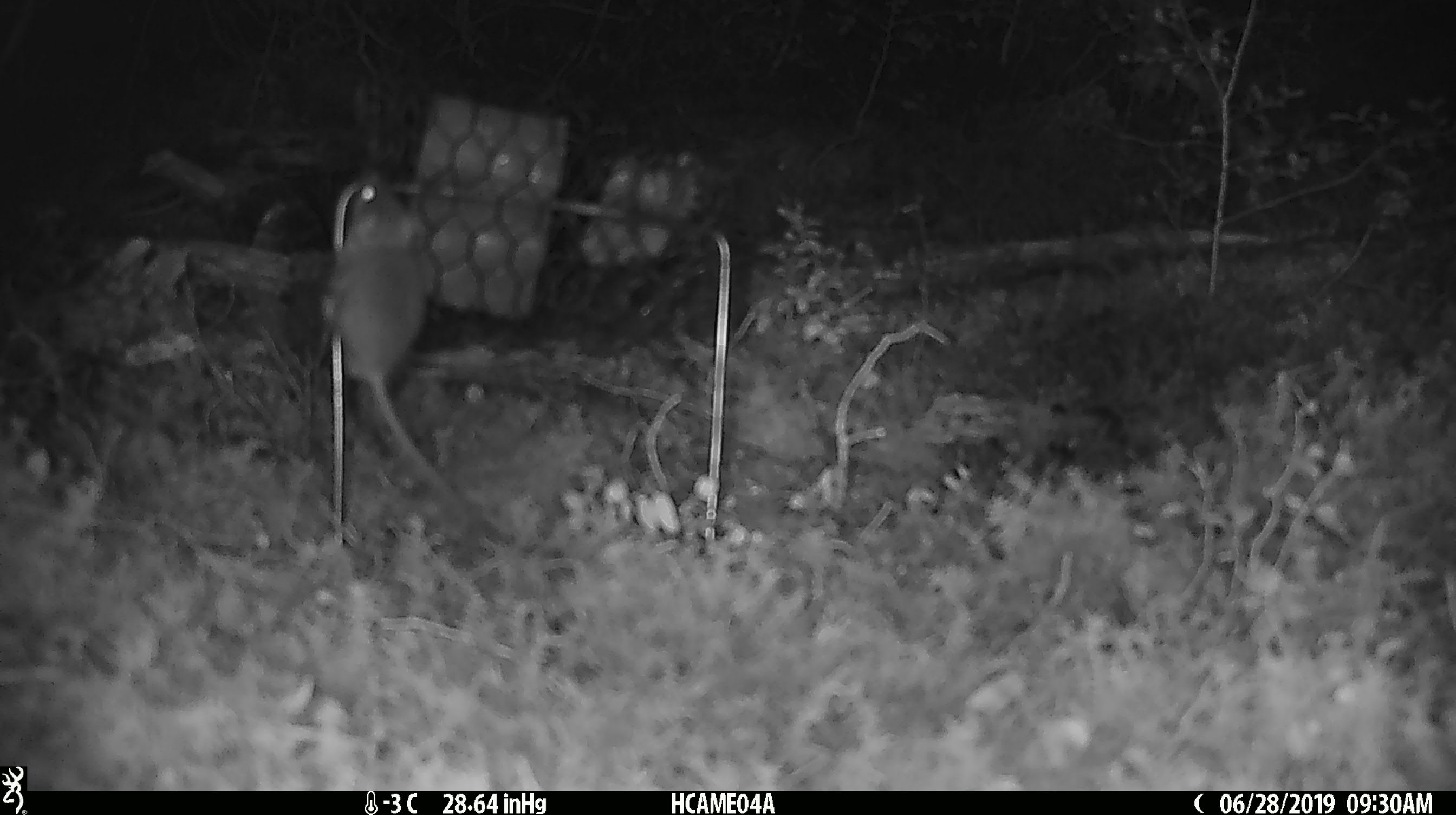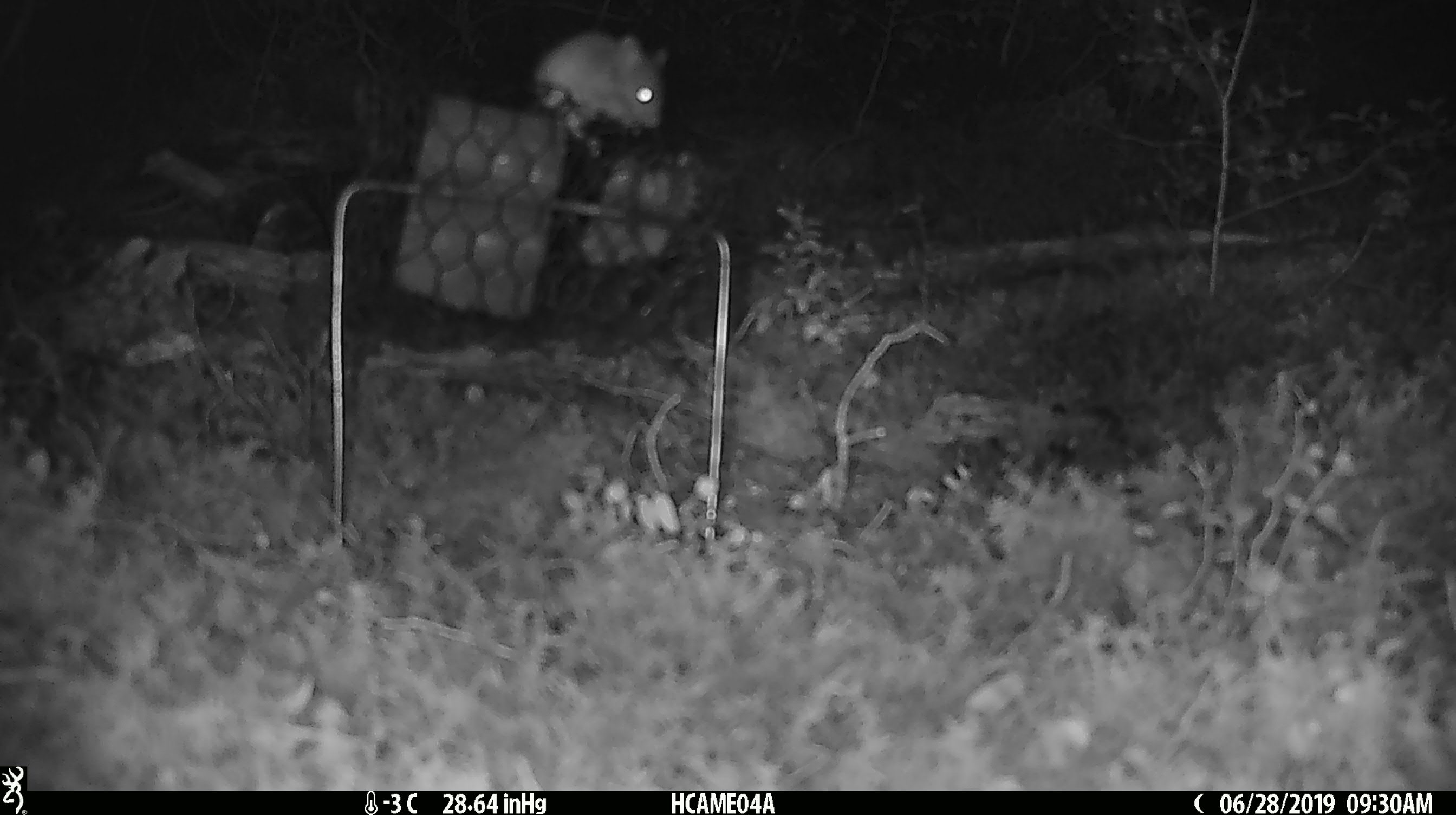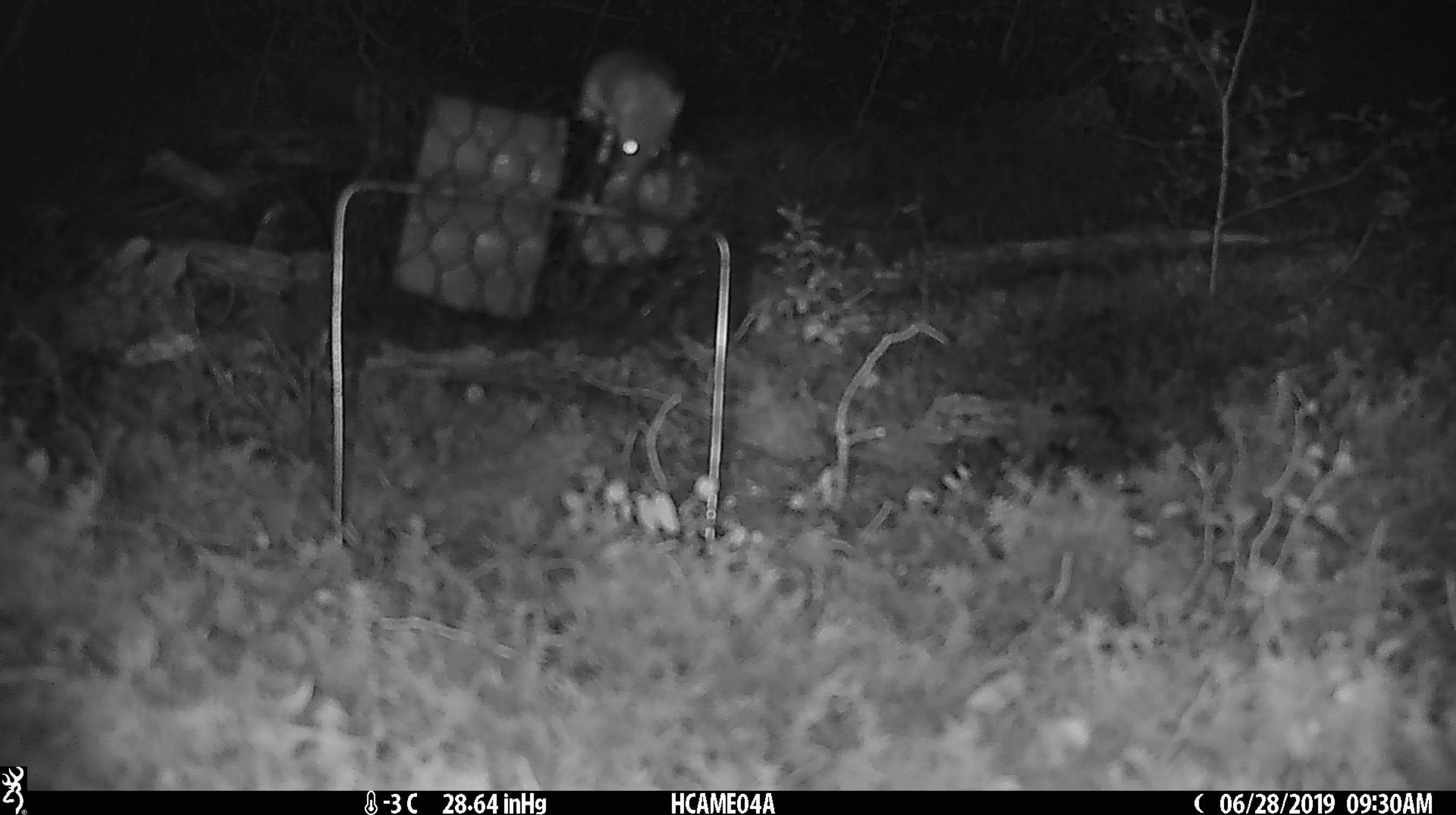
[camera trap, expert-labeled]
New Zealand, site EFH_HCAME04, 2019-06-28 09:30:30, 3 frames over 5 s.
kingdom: Animalia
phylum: Chordata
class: Mammalia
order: Rodentia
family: Muridae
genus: Mus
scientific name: Mus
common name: mouse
Mouse (Mus).